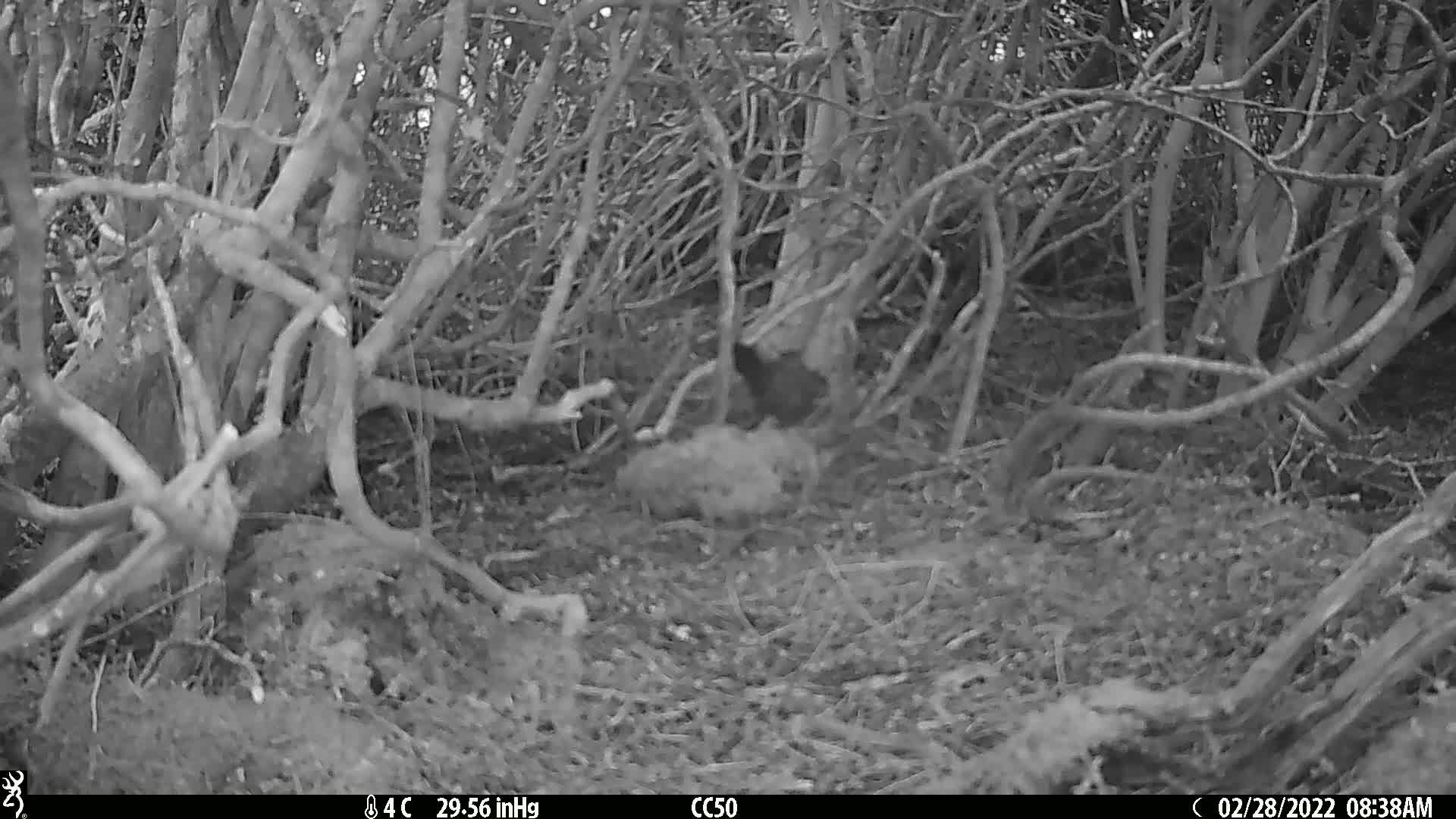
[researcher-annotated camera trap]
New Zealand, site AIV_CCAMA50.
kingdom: Animalia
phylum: Chordata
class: Aves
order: Passeriformes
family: Turdidae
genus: Turdus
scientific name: Turdus merula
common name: eurasian blackbird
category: blackbird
Blackbird (eurasian blackbird) (Turdus merula).